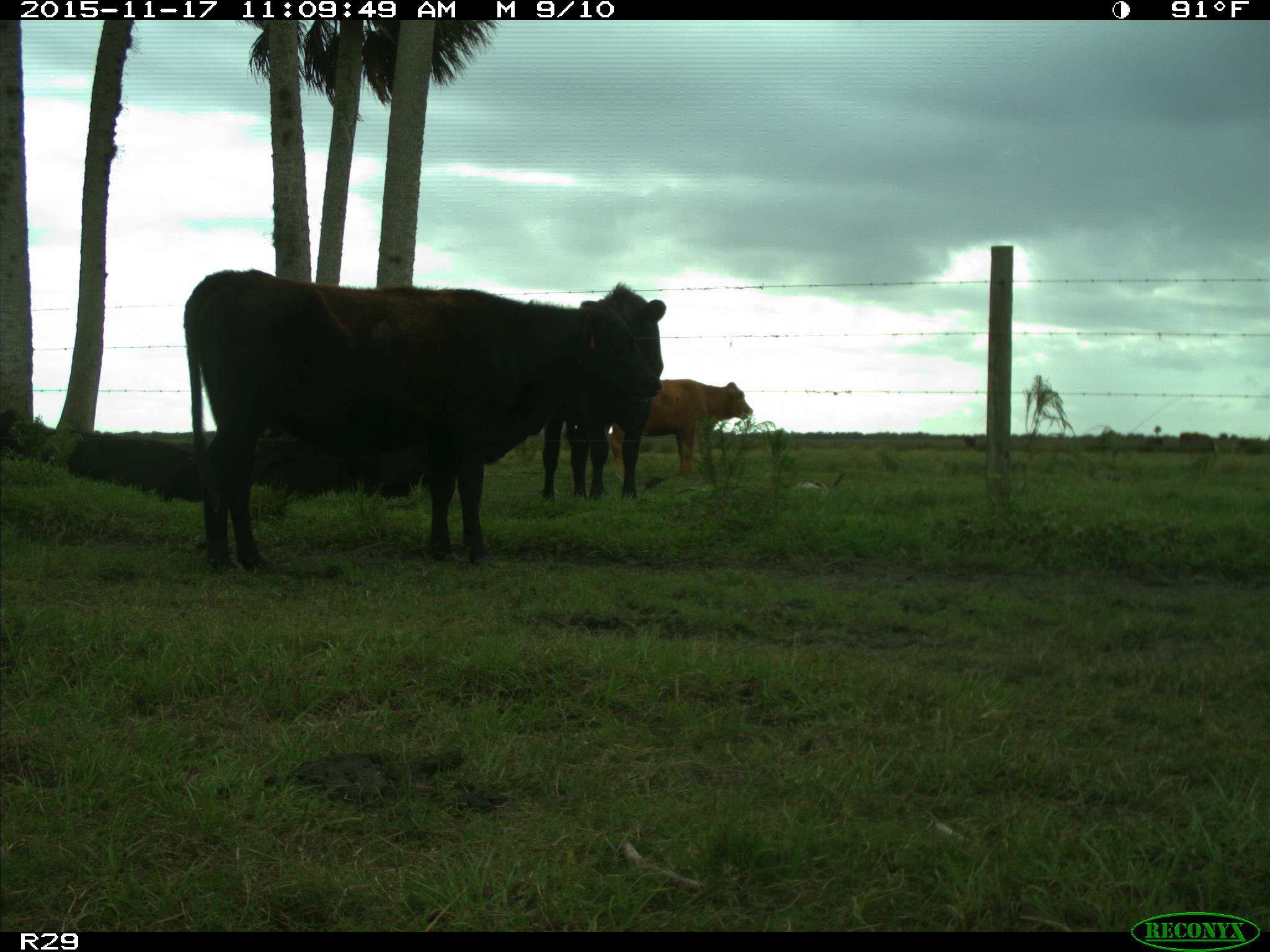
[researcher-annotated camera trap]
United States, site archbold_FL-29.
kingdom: Animalia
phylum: Chordata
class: Mammalia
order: Artiodactyla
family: Bovidae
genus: Bos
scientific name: Bos taurus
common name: domestic cow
Bos taurus (domestic cow).